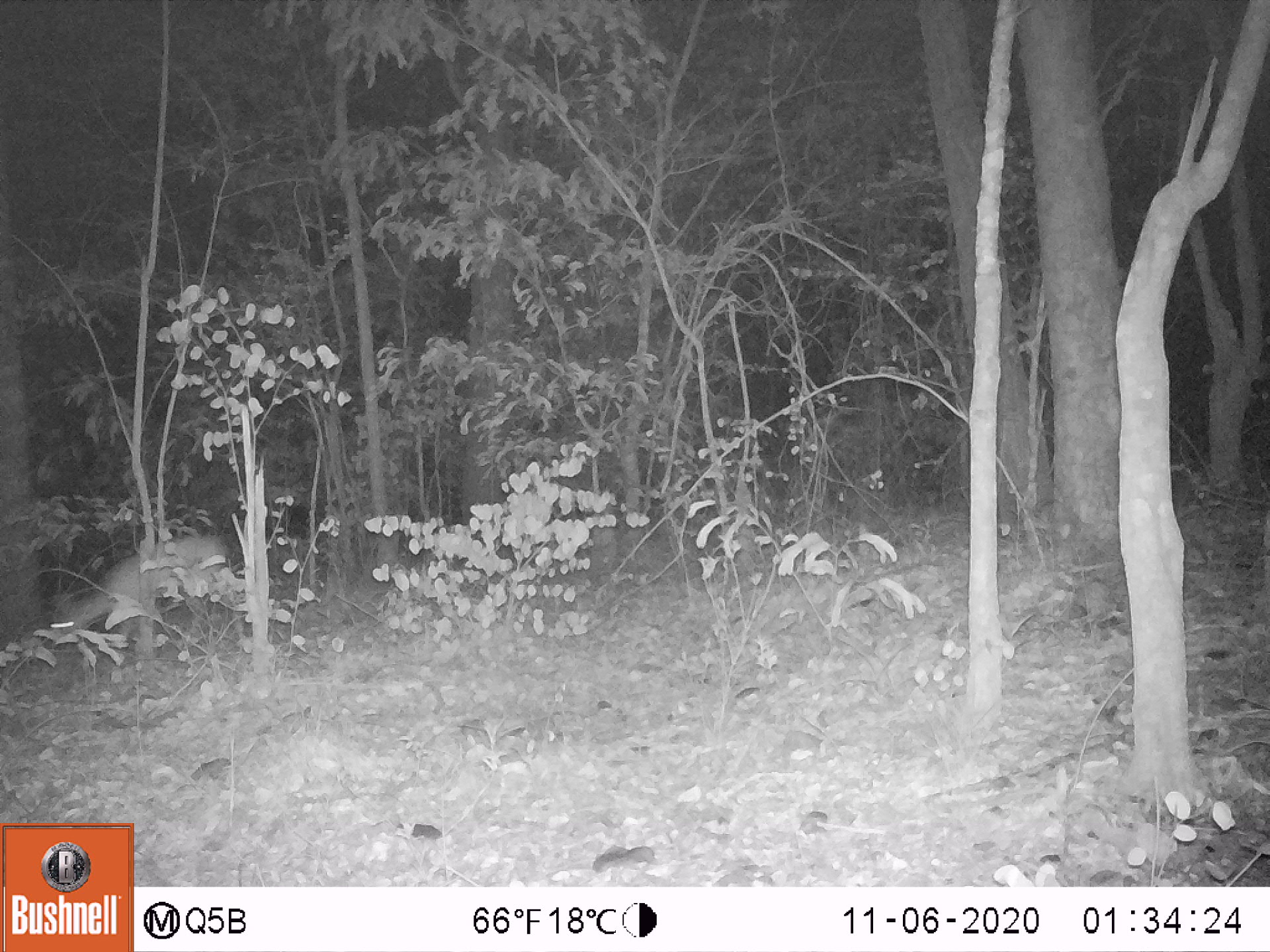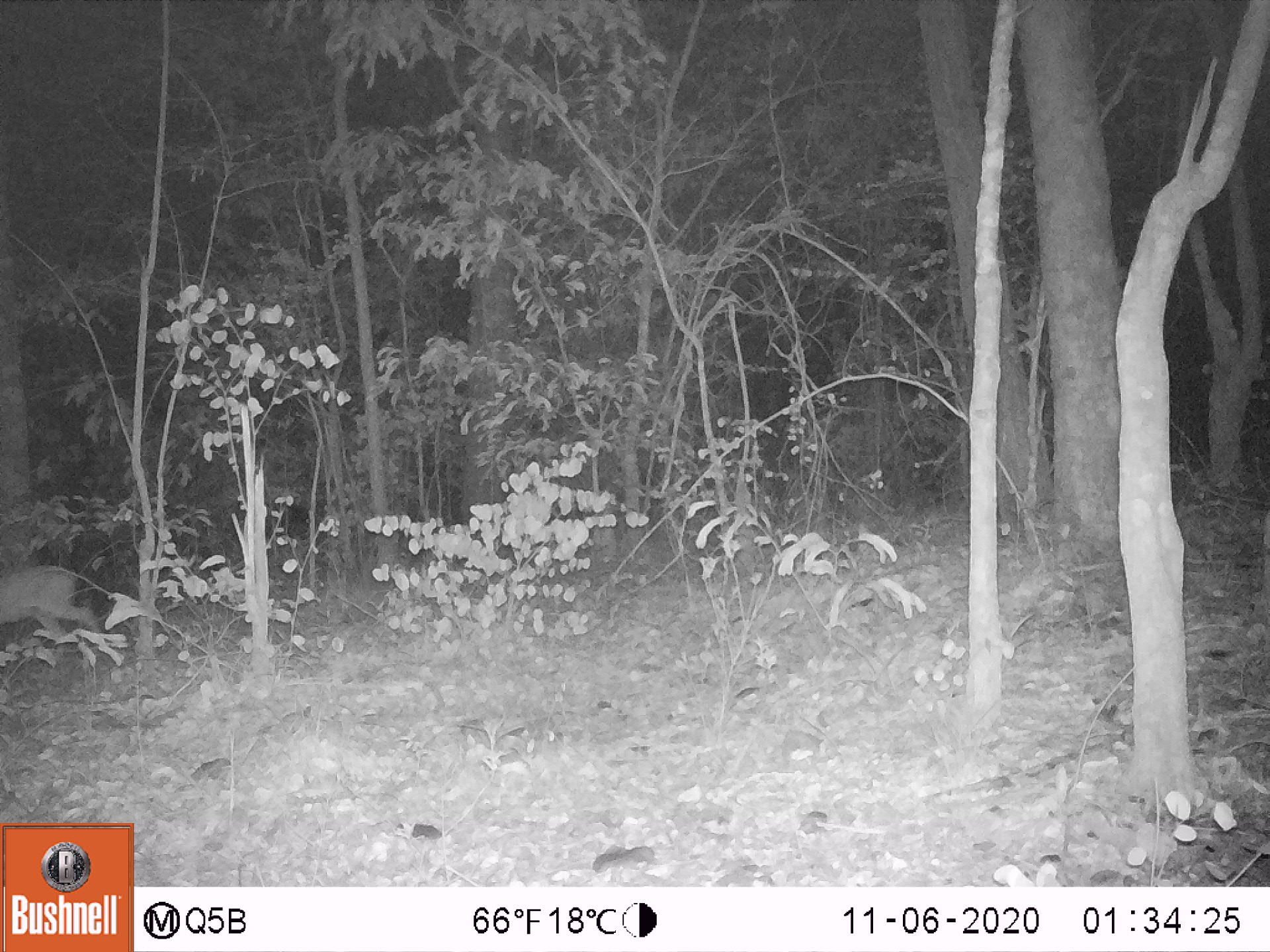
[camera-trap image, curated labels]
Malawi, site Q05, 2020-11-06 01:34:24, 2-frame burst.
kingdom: Animalia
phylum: Chordata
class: Mammalia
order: Artiodactyla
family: Bovidae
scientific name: Antilopinae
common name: small antelope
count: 1